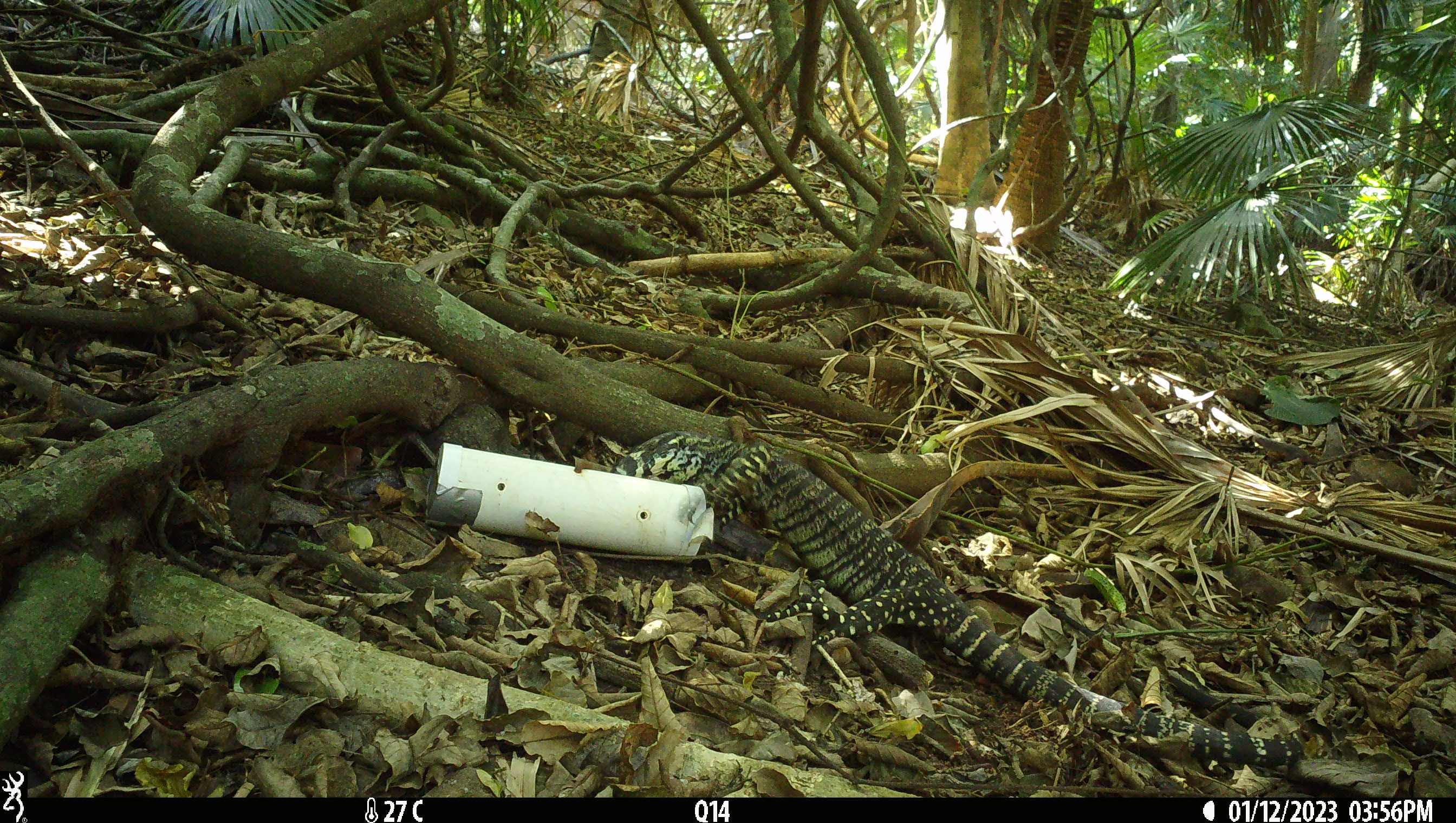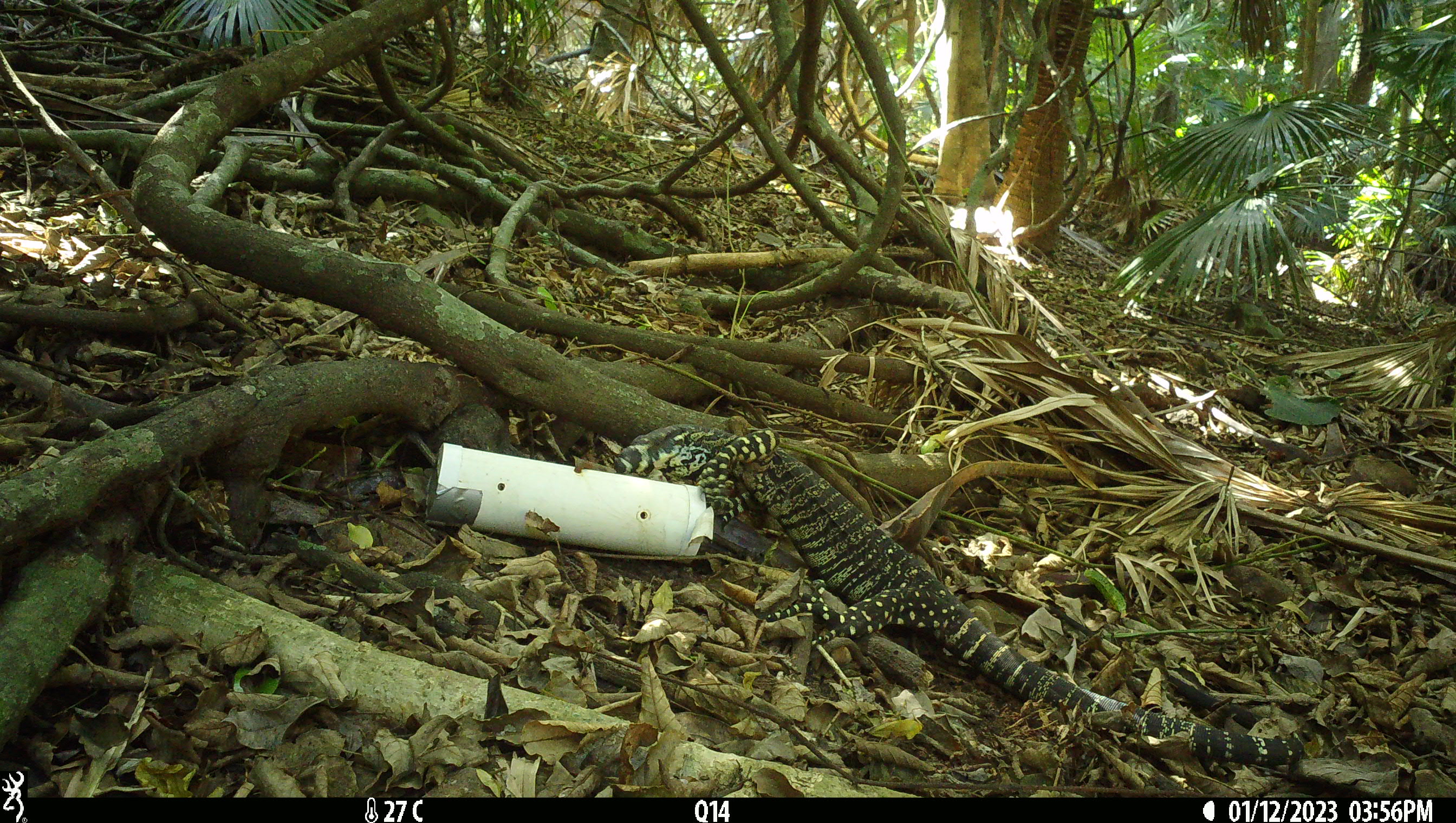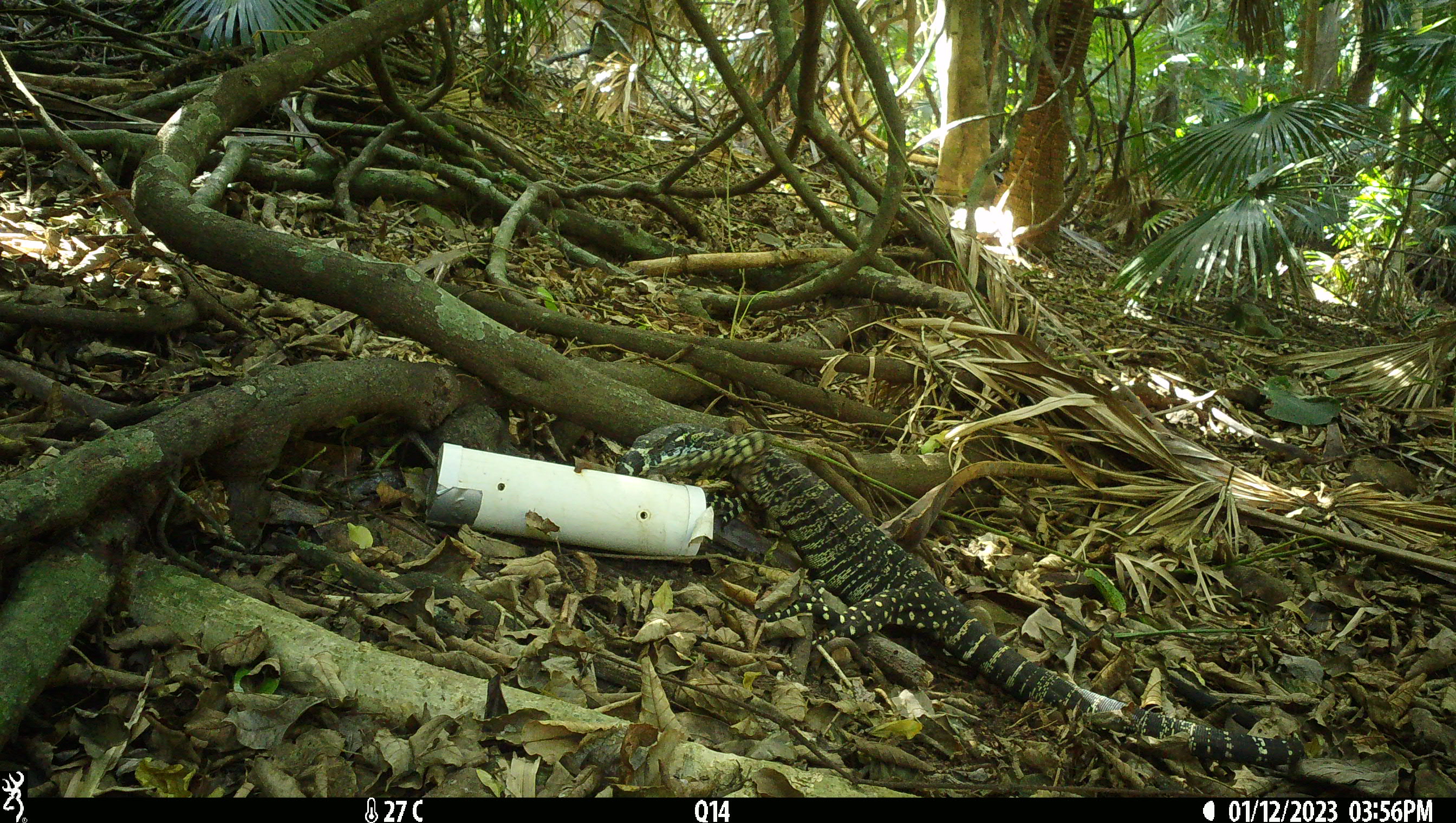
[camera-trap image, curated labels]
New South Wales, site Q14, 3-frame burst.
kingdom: Animalia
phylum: Chordata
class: Reptilia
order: Squamata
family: Varanidae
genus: Varanus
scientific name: Varanus varius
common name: lace monitor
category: goanna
Goanna (lace monitor) (Varanus varius).